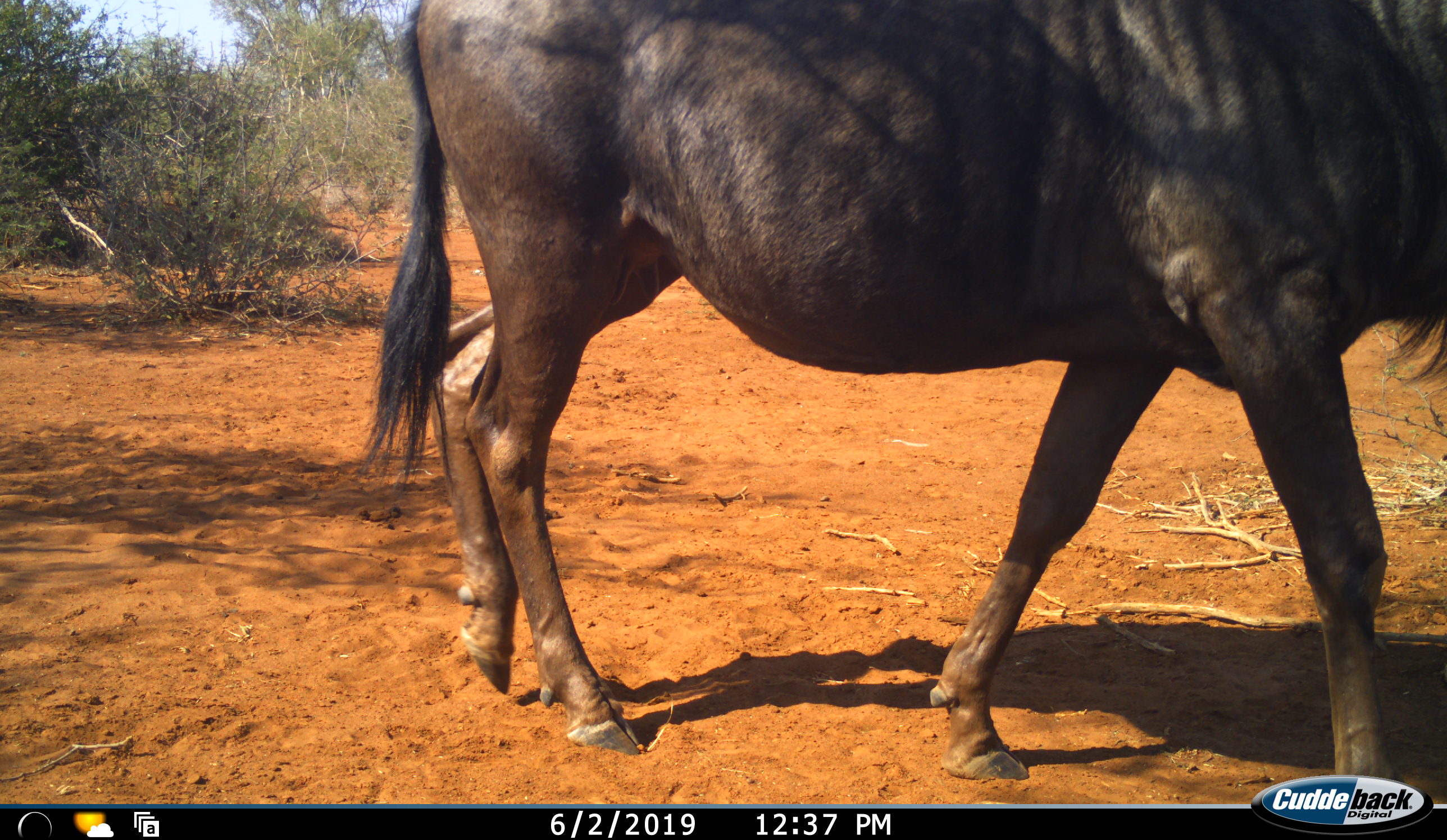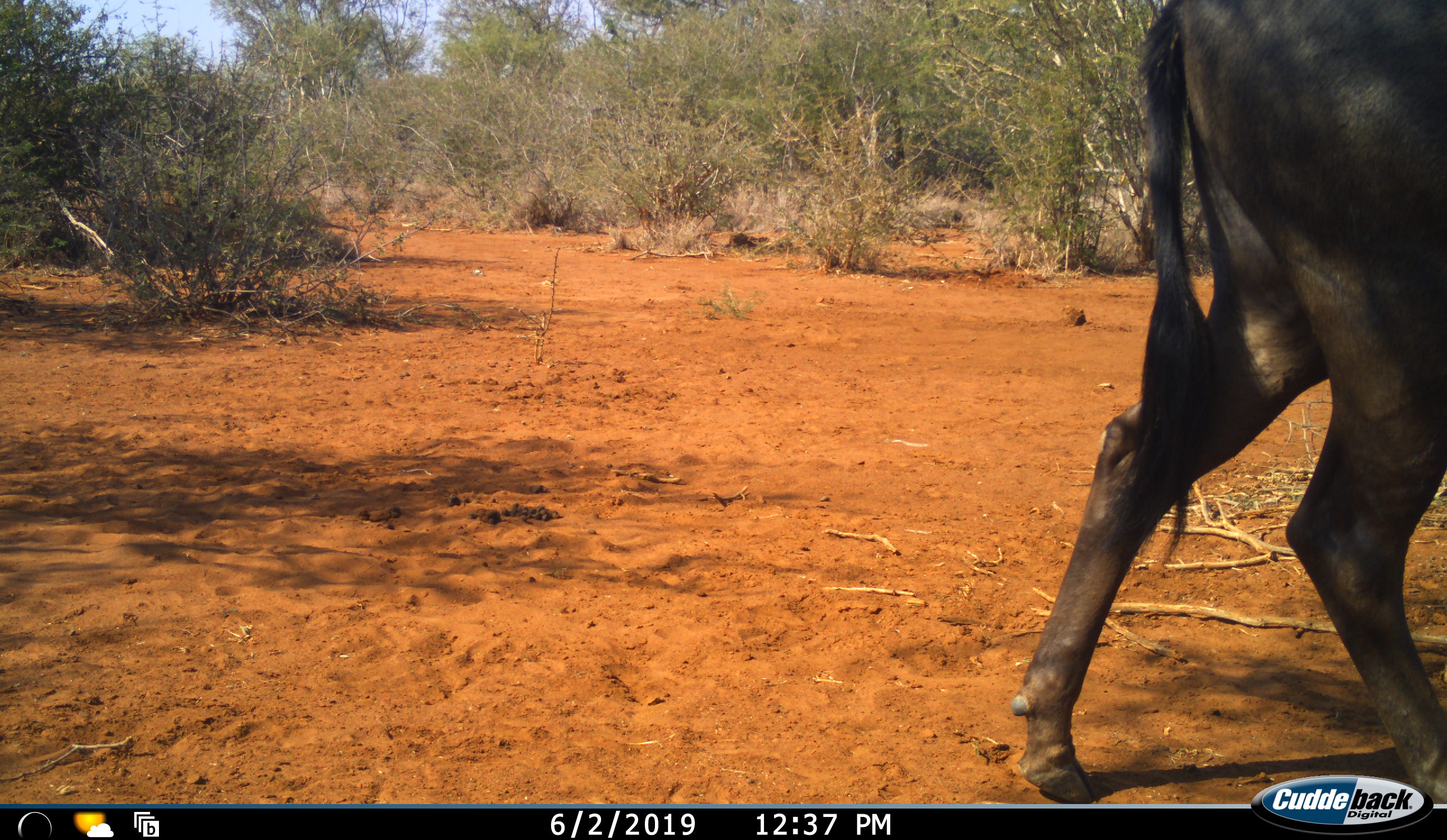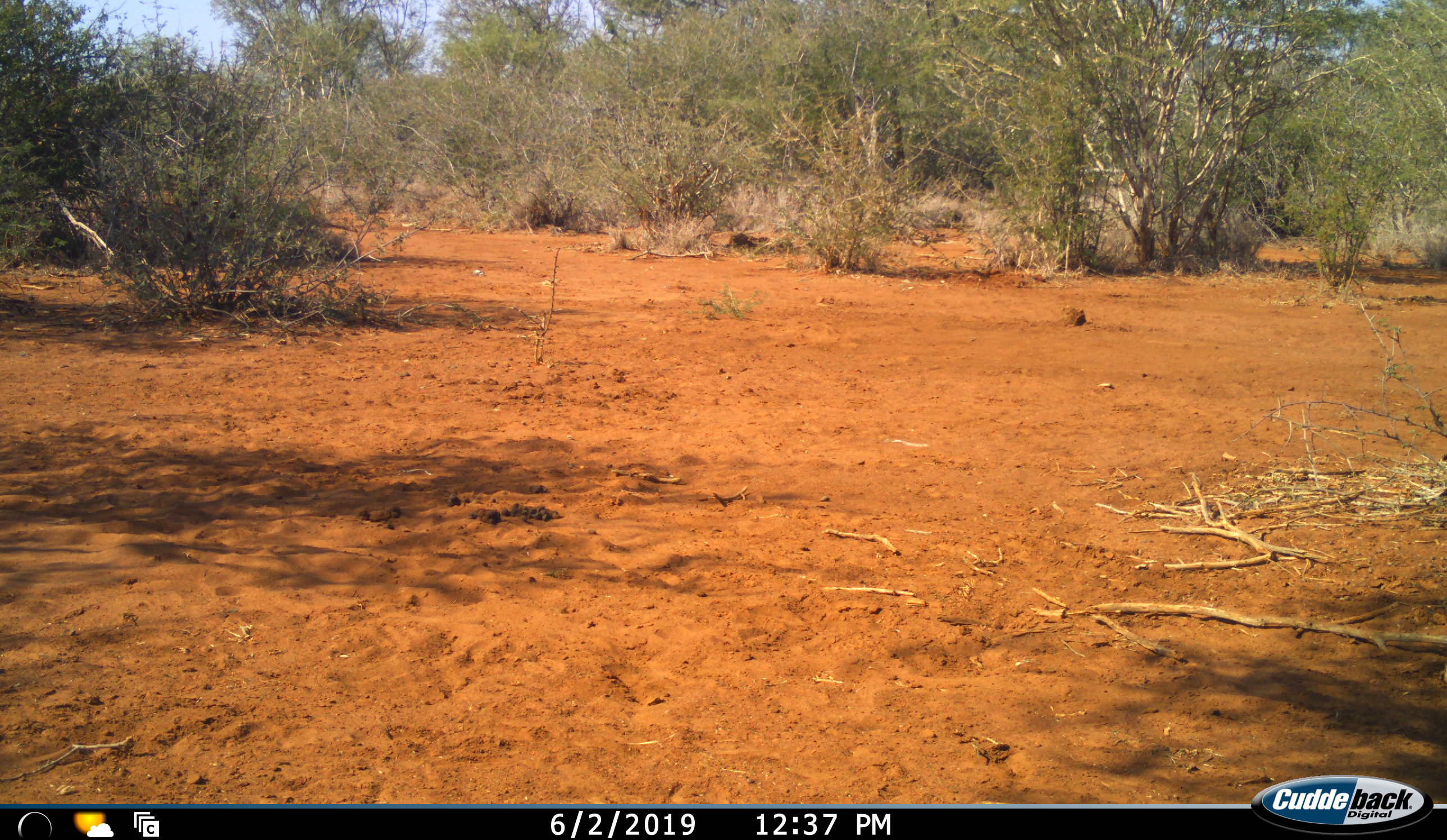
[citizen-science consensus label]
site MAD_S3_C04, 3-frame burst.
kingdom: Animalia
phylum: Chordata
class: Mammalia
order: Artiodactyla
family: Bovidae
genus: Connochaetes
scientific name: Connochaetes taurinus taurinus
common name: blue wildebeest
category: wildebeestblue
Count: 1.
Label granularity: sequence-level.